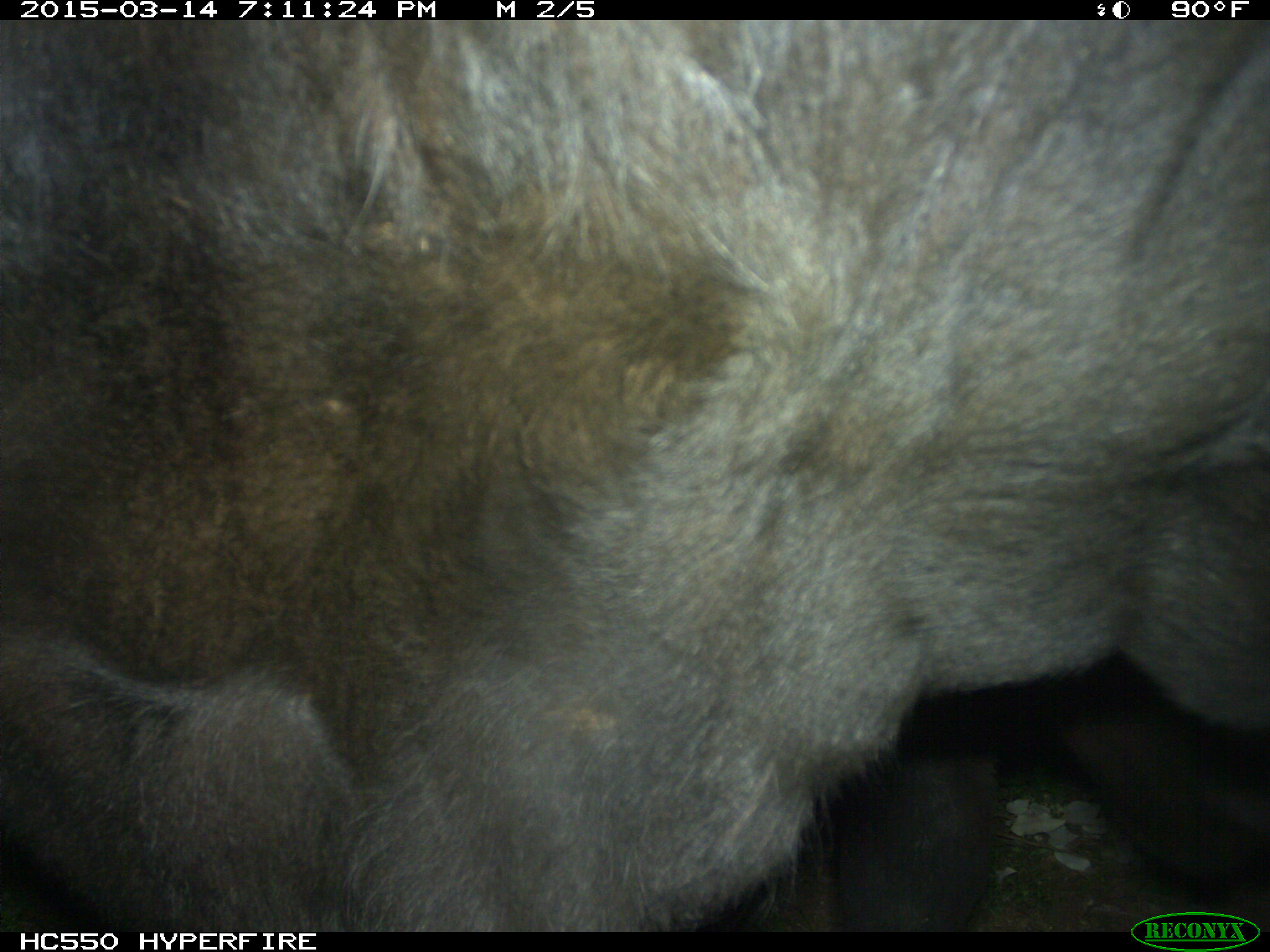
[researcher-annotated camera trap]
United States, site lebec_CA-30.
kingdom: Animalia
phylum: Chordata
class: Mammalia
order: Artiodactyla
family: Bovidae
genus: Bos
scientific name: Bos taurus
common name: domestic cow